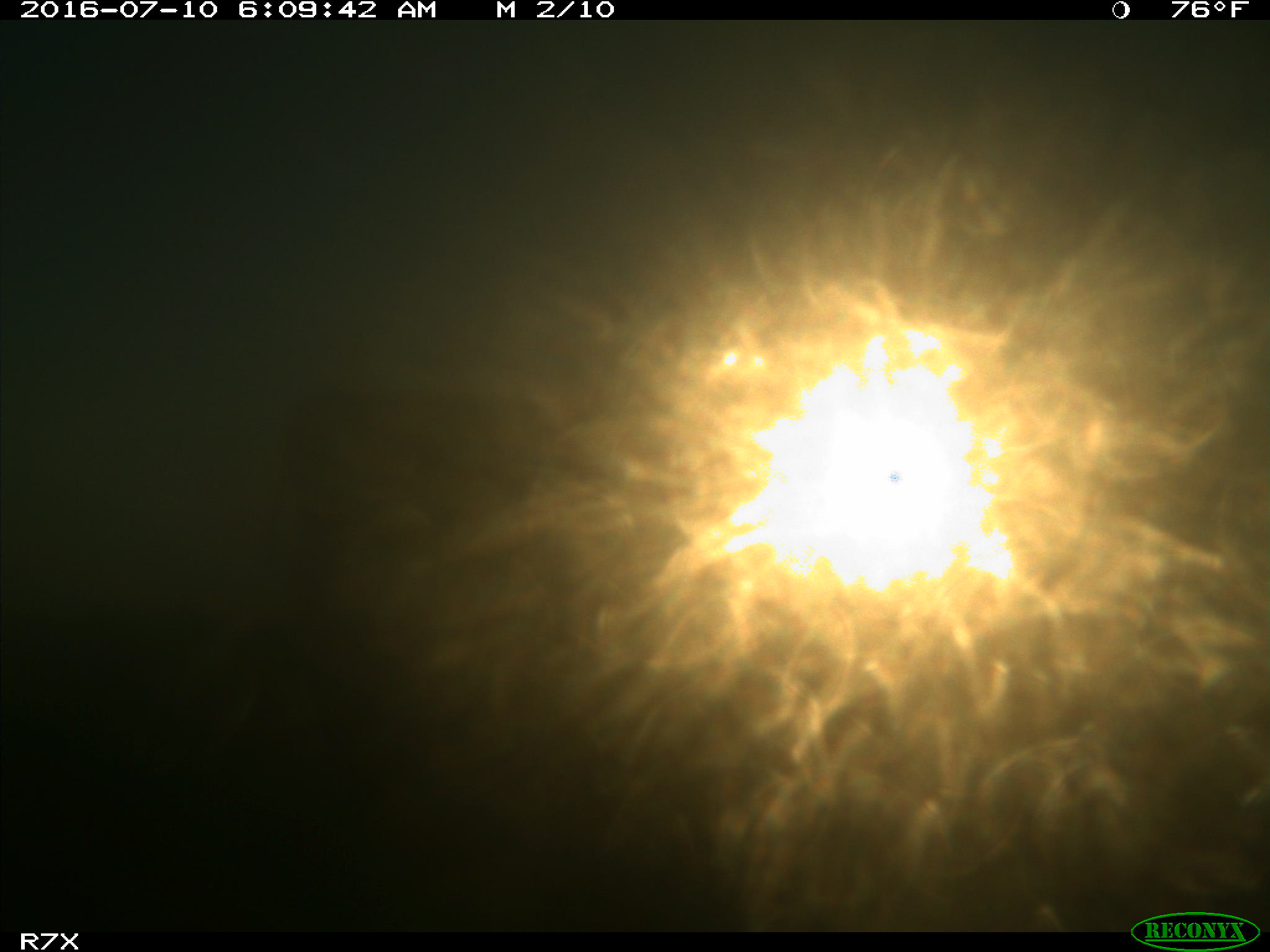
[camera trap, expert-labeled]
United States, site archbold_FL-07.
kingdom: Animalia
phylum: Chordata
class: Mammalia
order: Artiodactyla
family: Bovidae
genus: Bos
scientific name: Bos taurus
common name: domestic cow